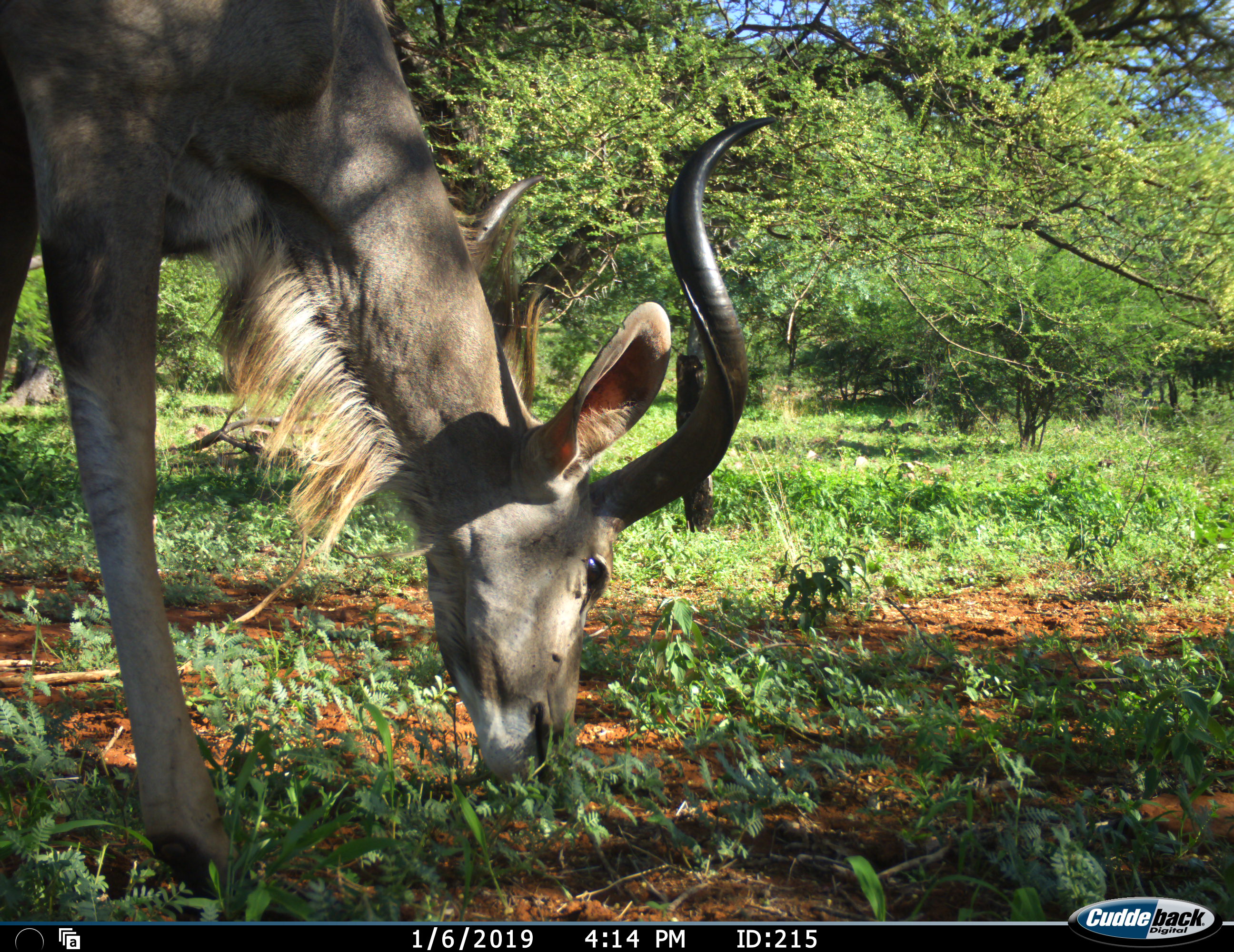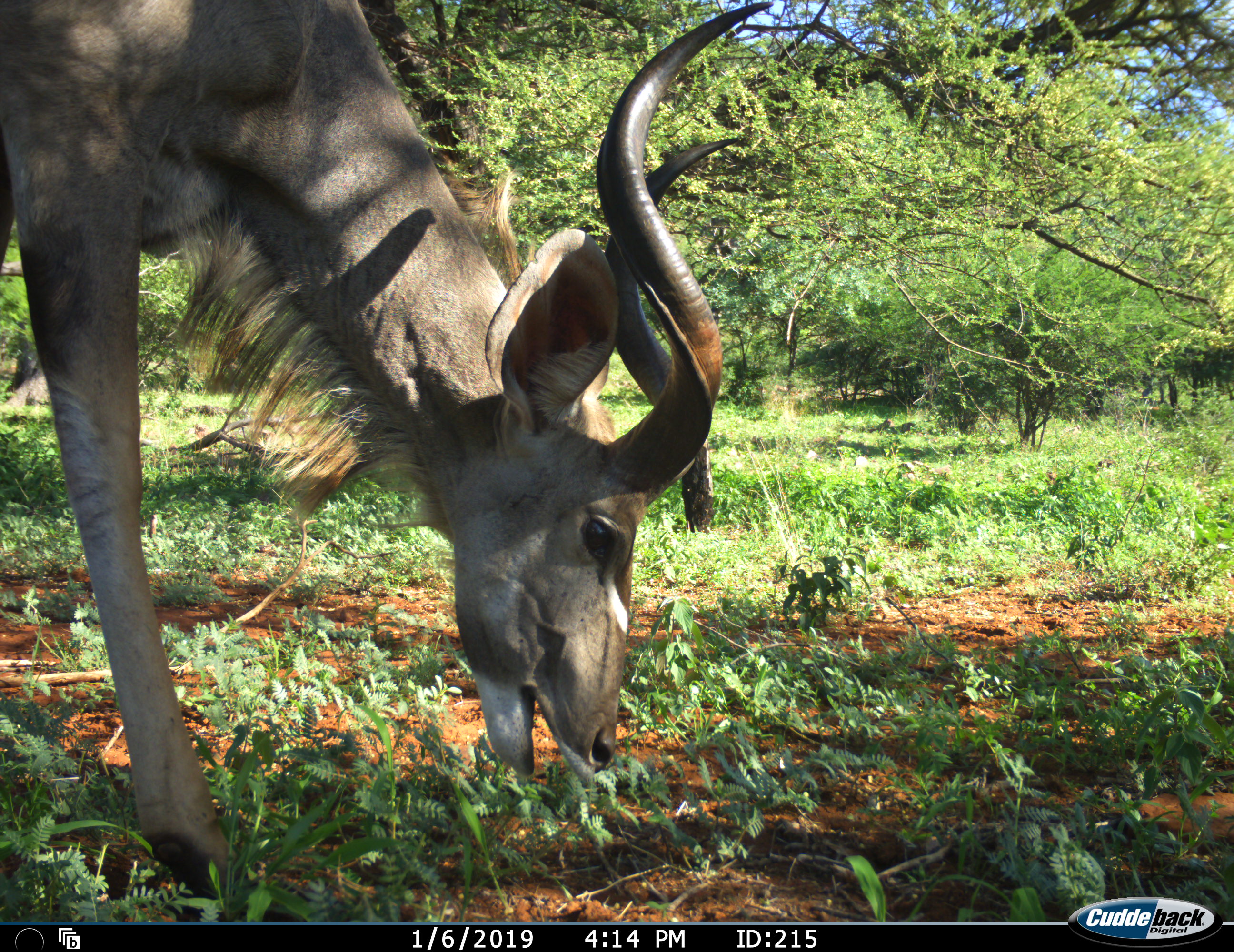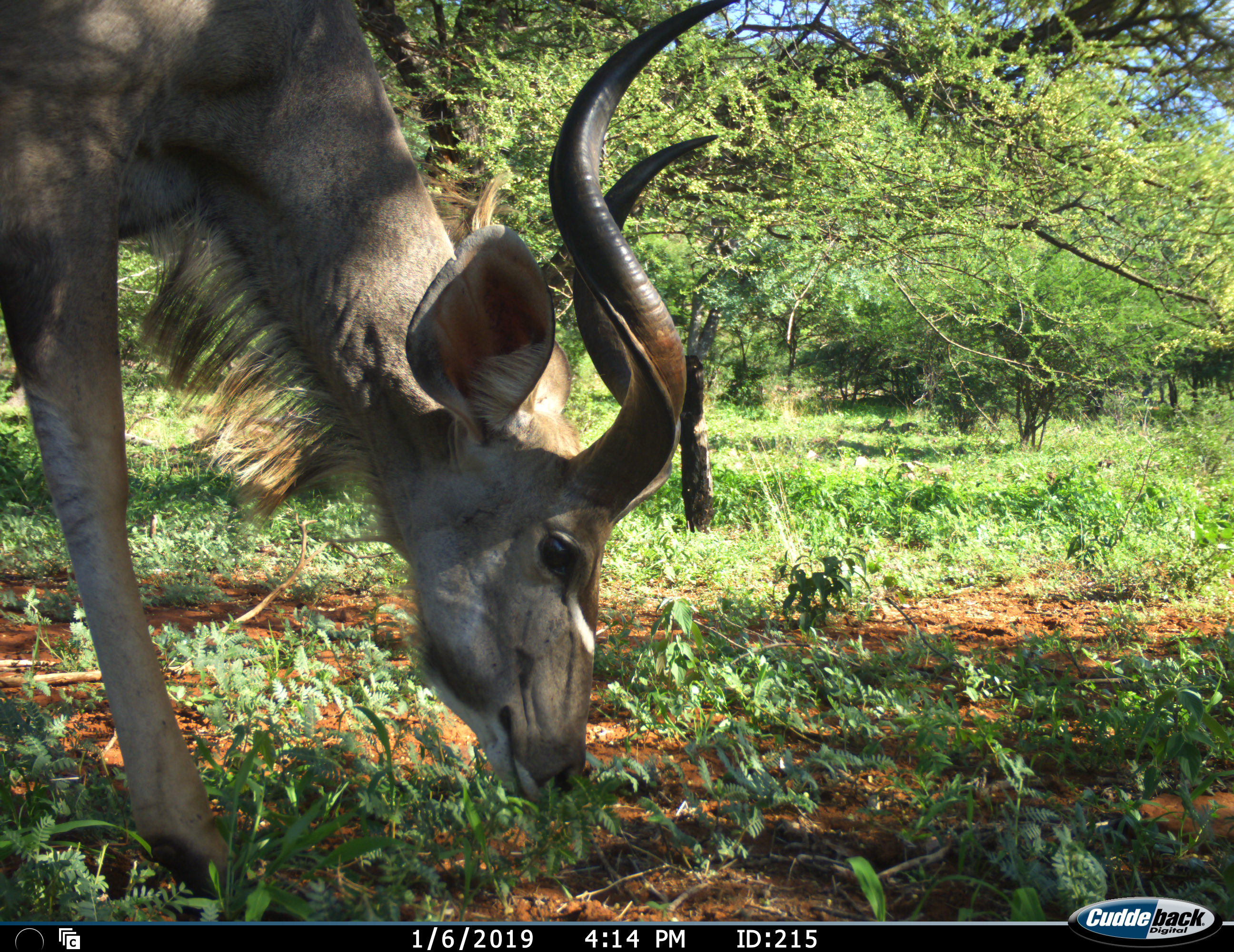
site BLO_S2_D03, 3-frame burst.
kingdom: Animalia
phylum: Chordata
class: Mammalia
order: Artiodactyla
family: Bovidae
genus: Tragelaphus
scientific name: Tragelaphus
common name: kudu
Kudu (Tragelaphus), count 1. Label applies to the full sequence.